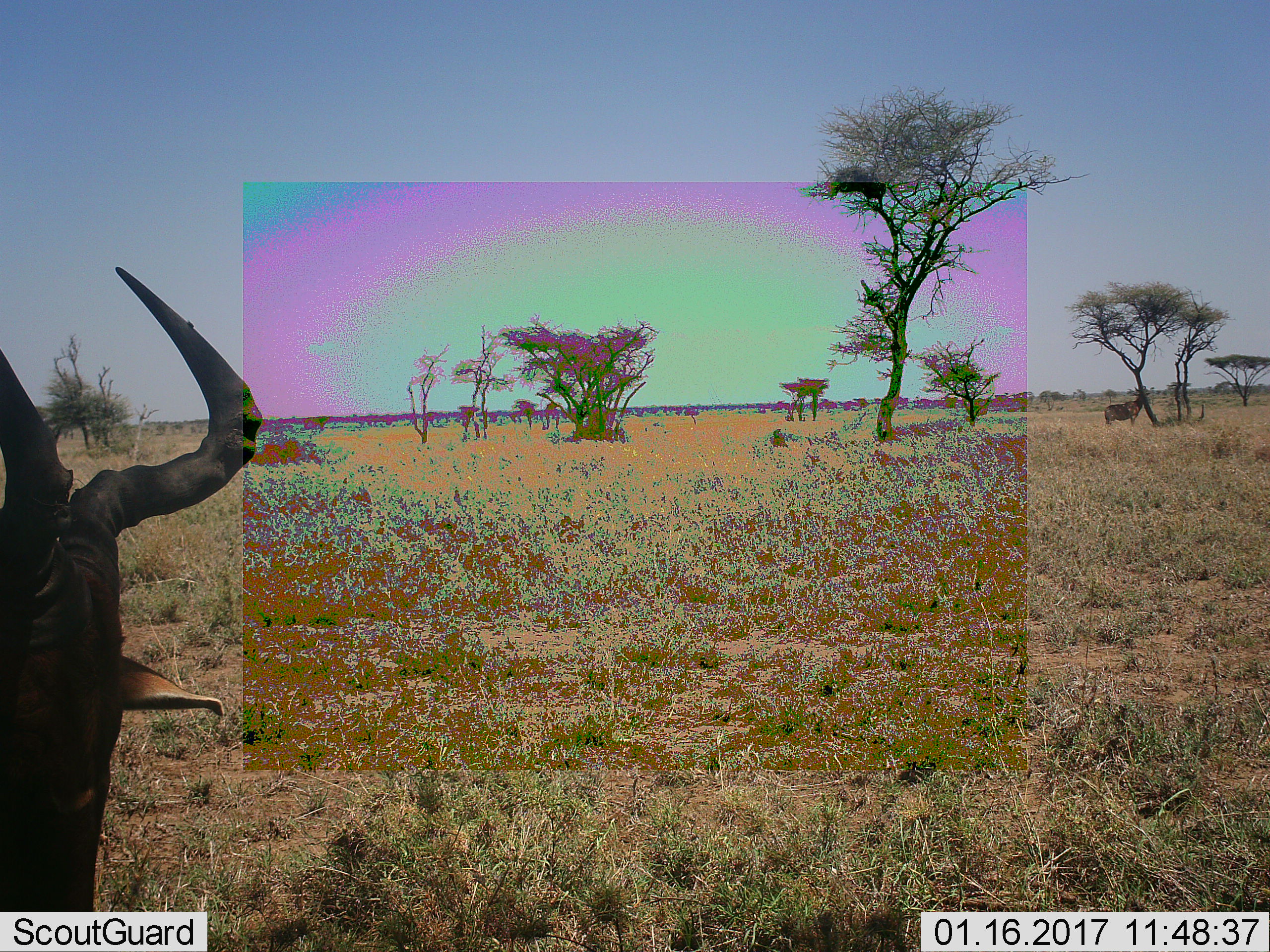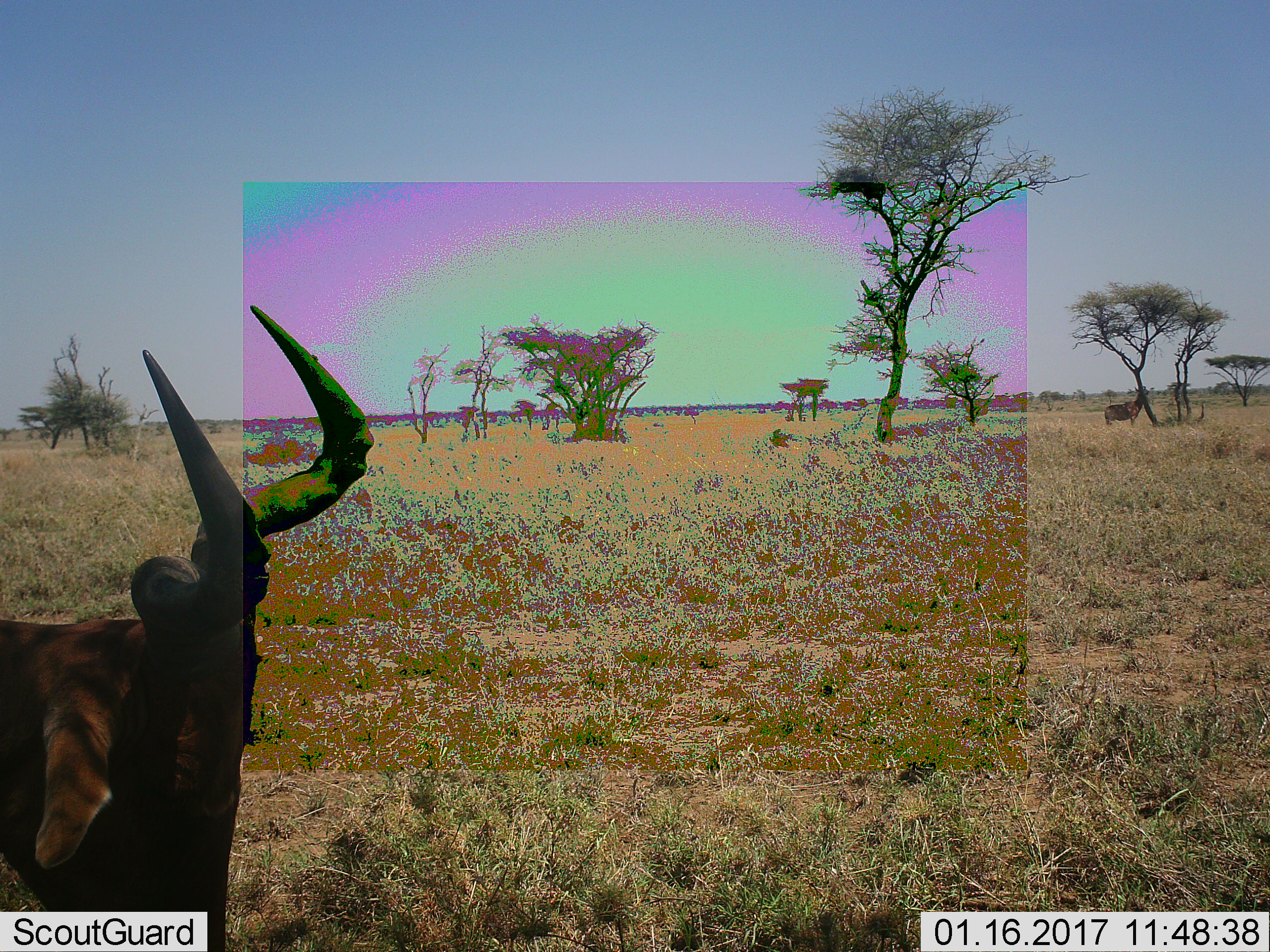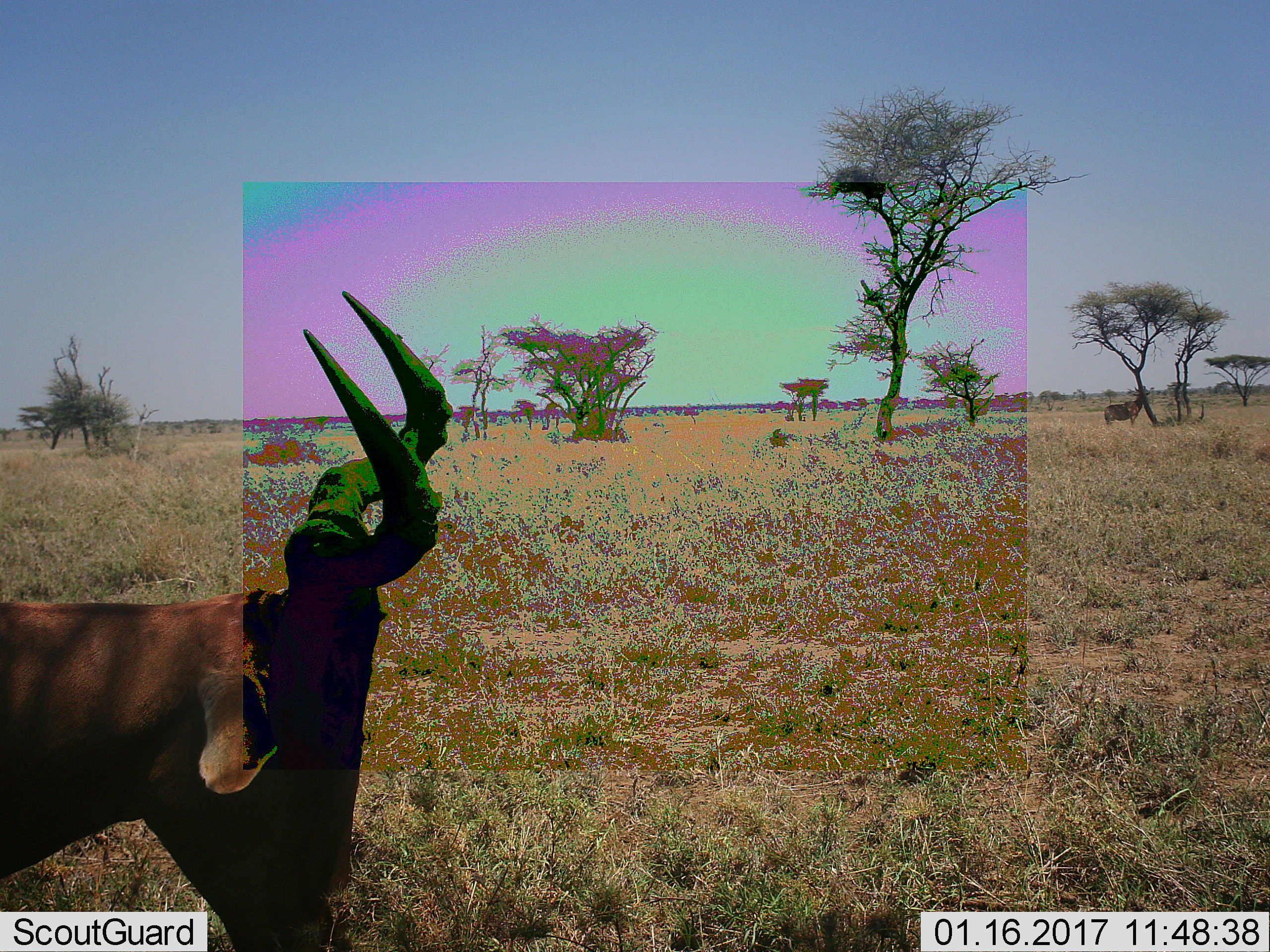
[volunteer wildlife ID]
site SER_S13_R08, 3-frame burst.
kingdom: Animalia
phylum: Chordata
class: Mammalia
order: Artiodactyla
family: Bovidae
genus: Alcelaphus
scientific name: Alcelaphus buselaphus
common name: hartebeest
Hartebeest (Alcelaphus buselaphus), count 2. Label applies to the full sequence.